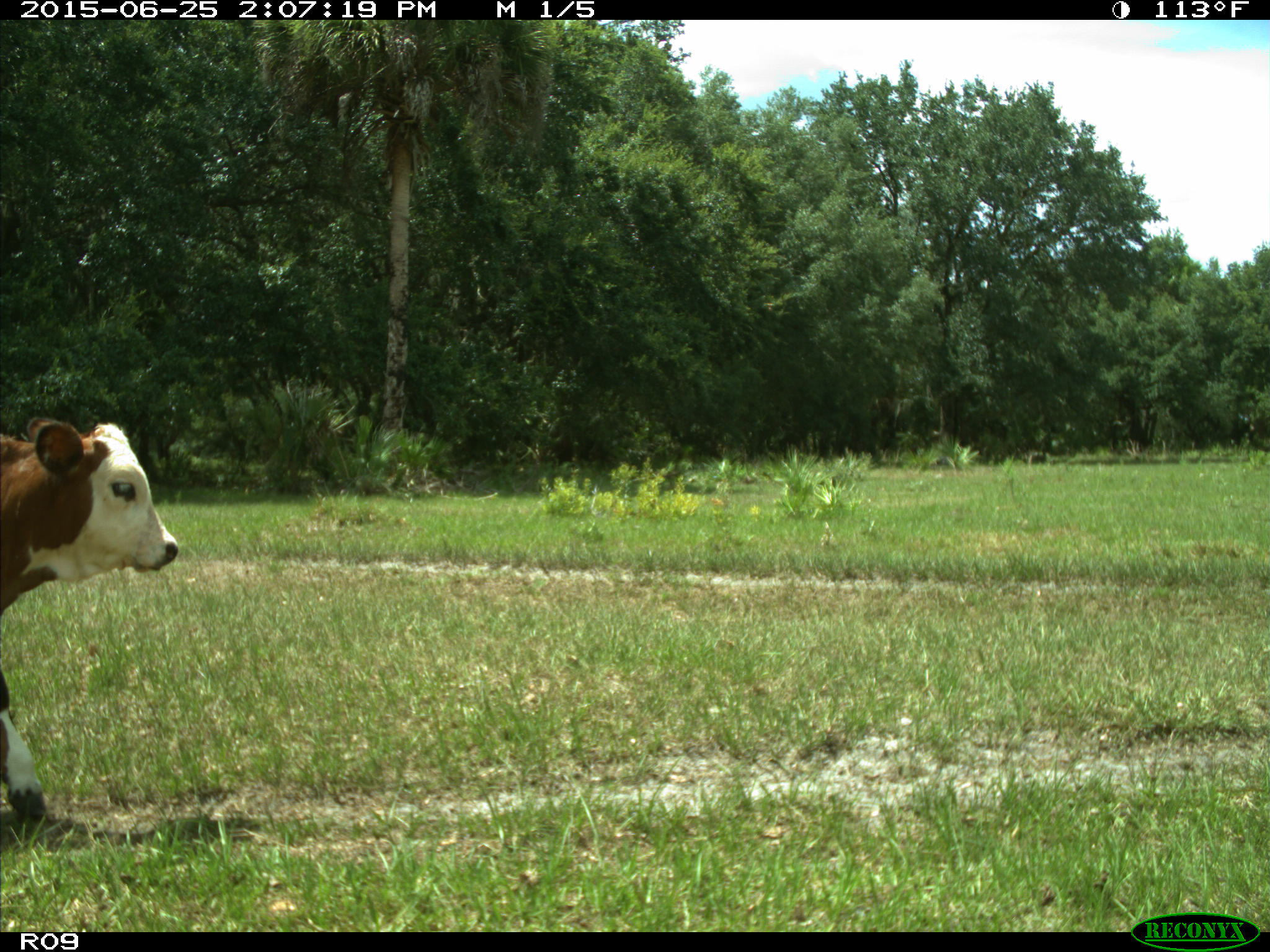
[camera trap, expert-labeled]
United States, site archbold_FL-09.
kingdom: Animalia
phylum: Chordata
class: Mammalia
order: Artiodactyla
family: Bovidae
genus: Bos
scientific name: Bos taurus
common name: domestic cow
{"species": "Bos taurus (domestic cow)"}